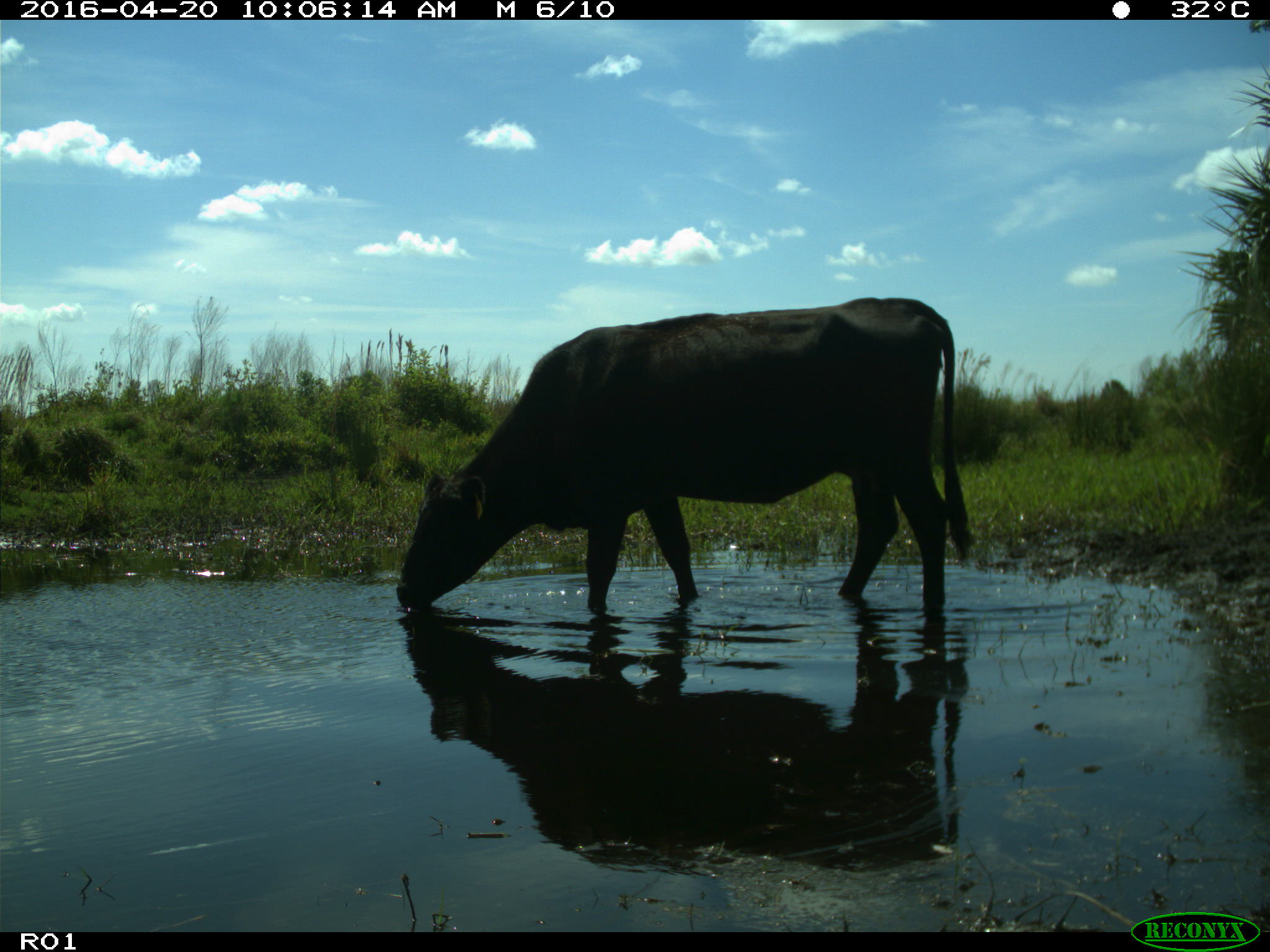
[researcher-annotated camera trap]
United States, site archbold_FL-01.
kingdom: Animalia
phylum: Chordata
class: Mammalia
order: Artiodactyla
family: Bovidae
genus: Bos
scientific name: Bos taurus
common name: domestic cow